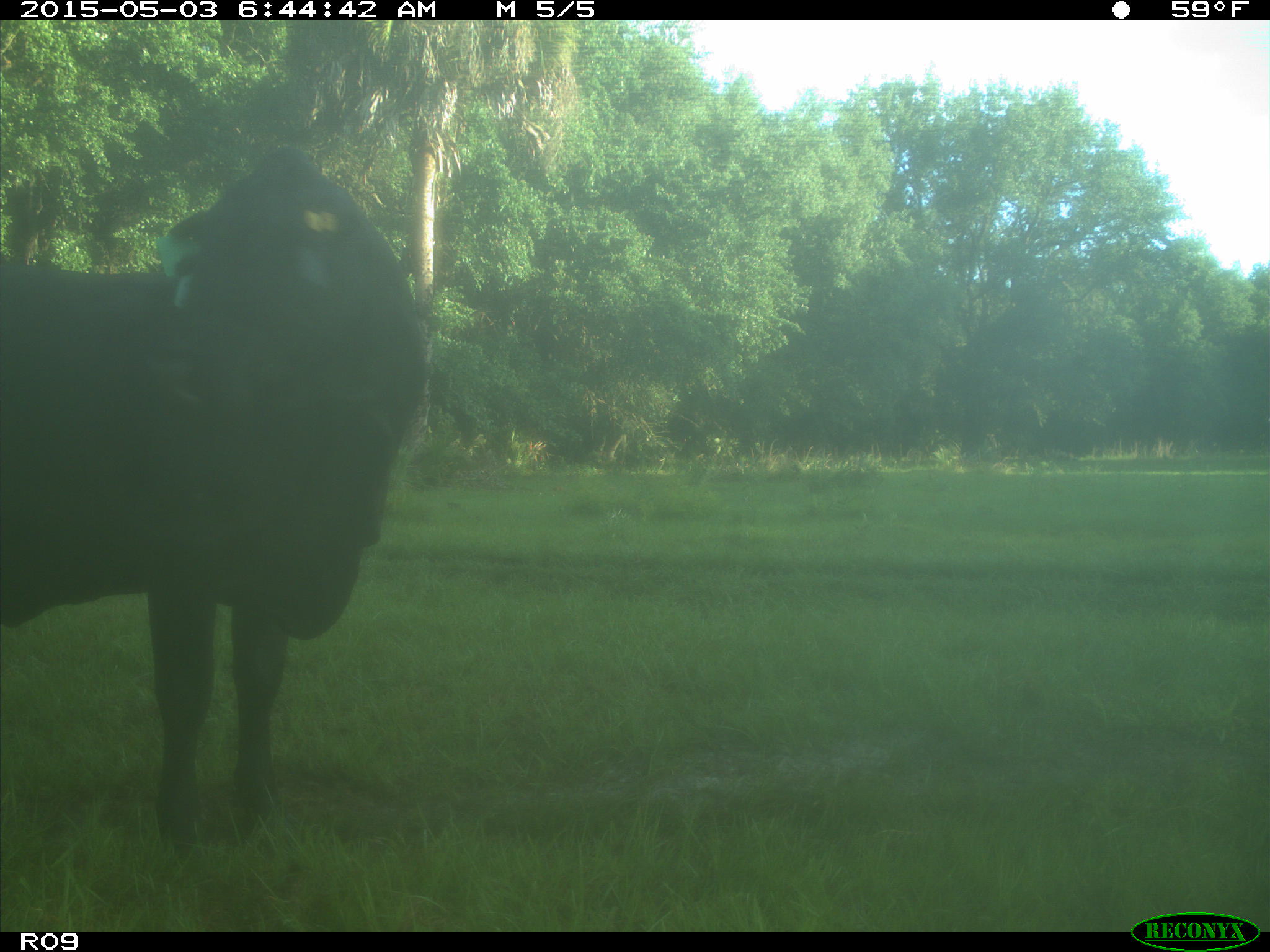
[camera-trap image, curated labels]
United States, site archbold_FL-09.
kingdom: Animalia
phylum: Chordata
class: Mammalia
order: Artiodactyla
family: Bovidae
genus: Bos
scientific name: Bos taurus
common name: domestic cow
Bos taurus (domestic cow).